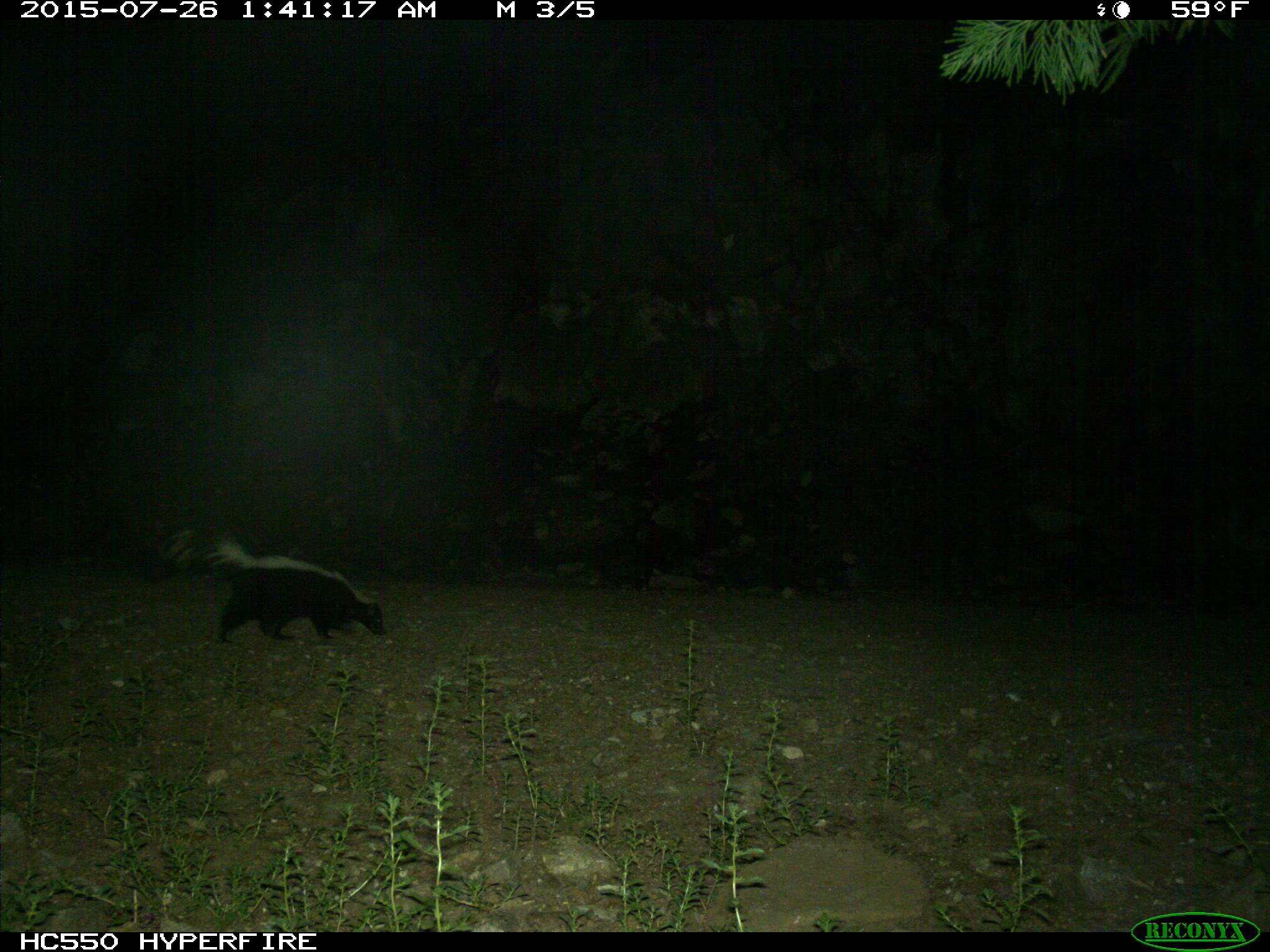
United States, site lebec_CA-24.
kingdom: Animalia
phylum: Chordata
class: Mammalia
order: Carnivora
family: Mephitidae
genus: Mephitis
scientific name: Mephitis mephitis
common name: striped skunk